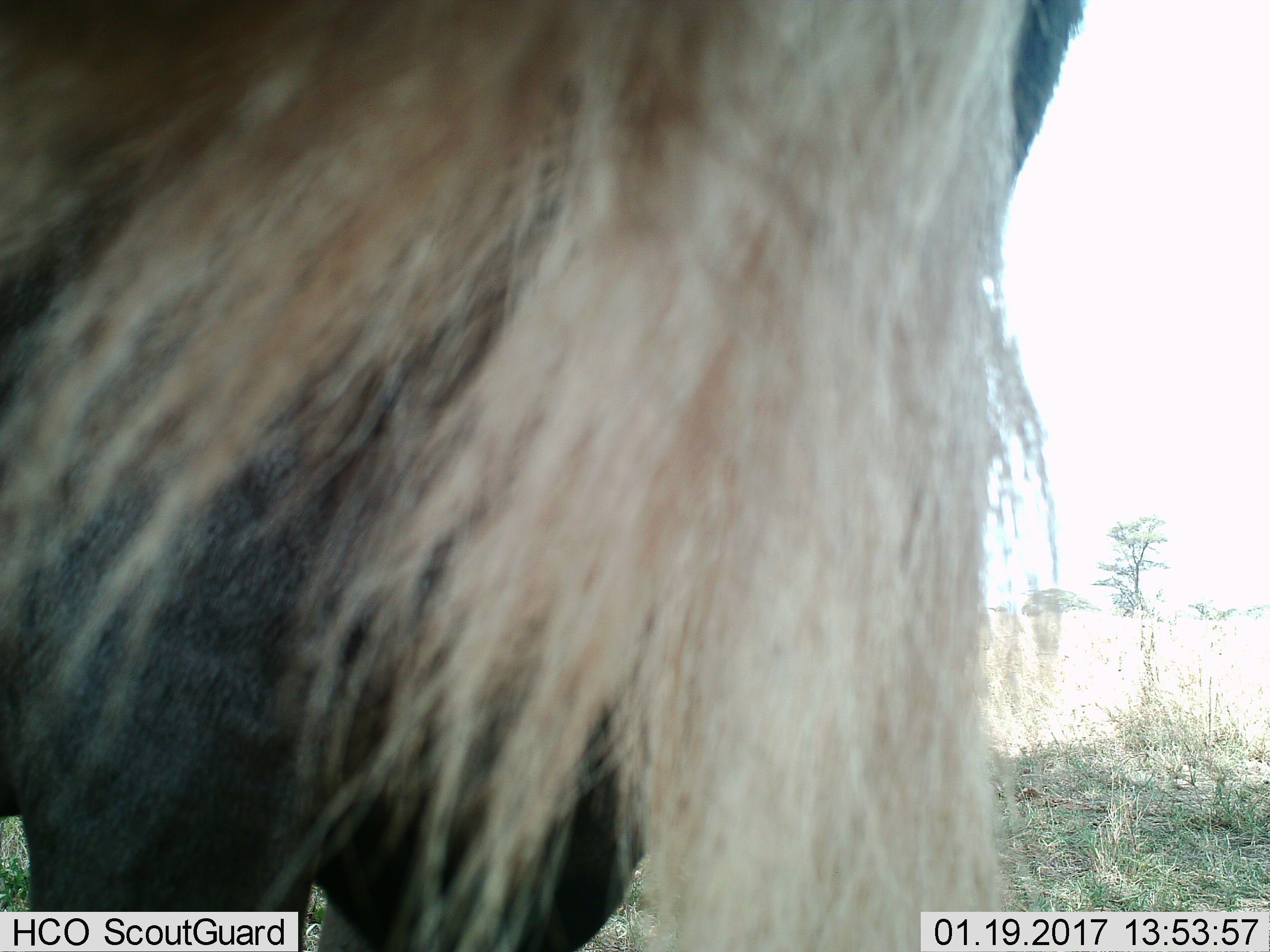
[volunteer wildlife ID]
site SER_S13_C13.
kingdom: Animalia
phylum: Chordata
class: Mammalia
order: Artiodactyla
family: Bovidae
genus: Connochaetes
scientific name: Connochaetes taurinus taurinus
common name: blue wildebeest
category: wildebeestblue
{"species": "wildebeestblue (blue wildebeest) (Connochaetes taurinus taurinus)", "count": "1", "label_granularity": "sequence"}